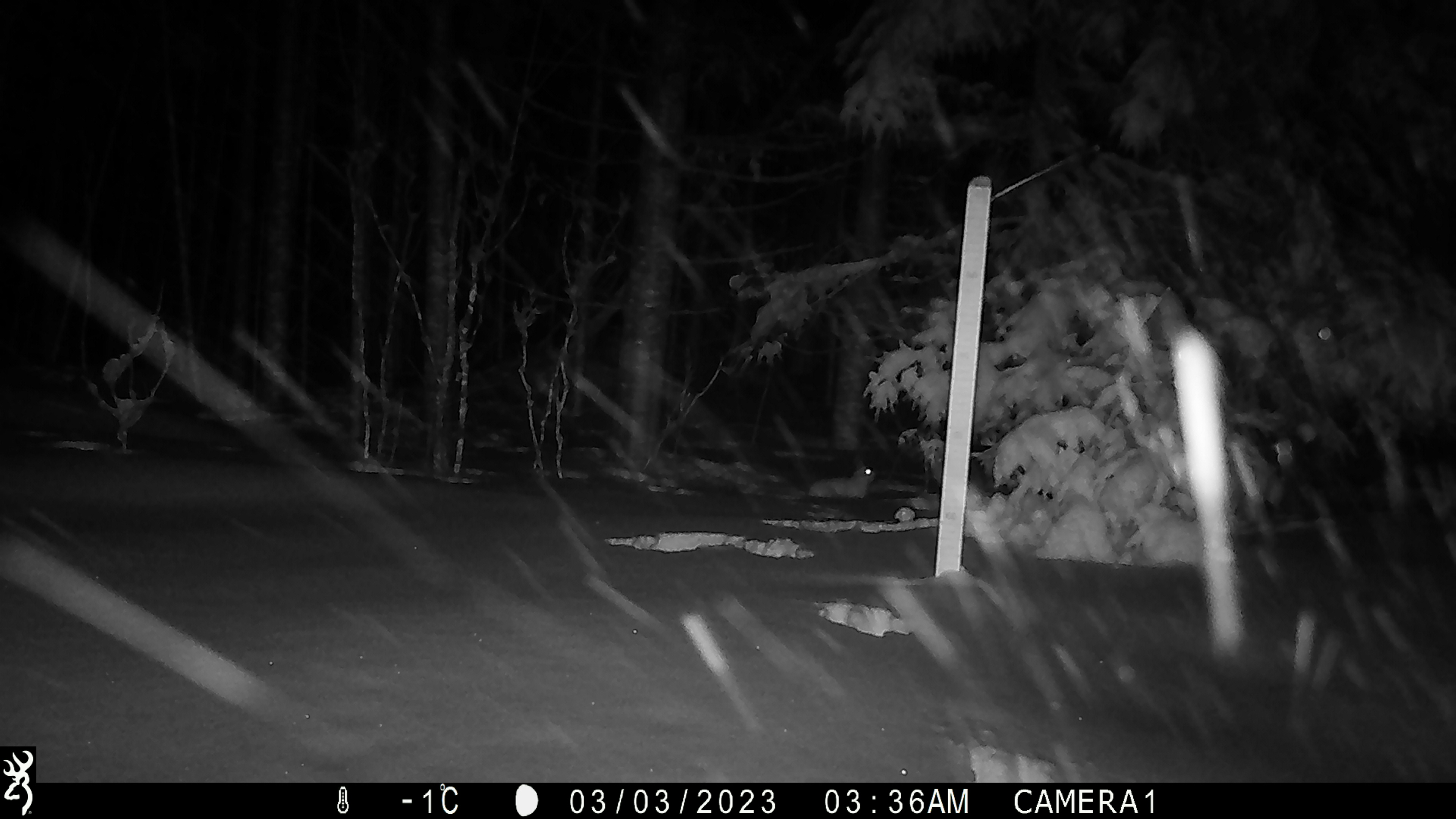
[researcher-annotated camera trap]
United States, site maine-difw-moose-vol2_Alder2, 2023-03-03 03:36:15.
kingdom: Animalia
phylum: Chordata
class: Mammalia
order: Lagomorpha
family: Leporidae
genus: Lepus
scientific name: Lepus americanus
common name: snowshoe hare